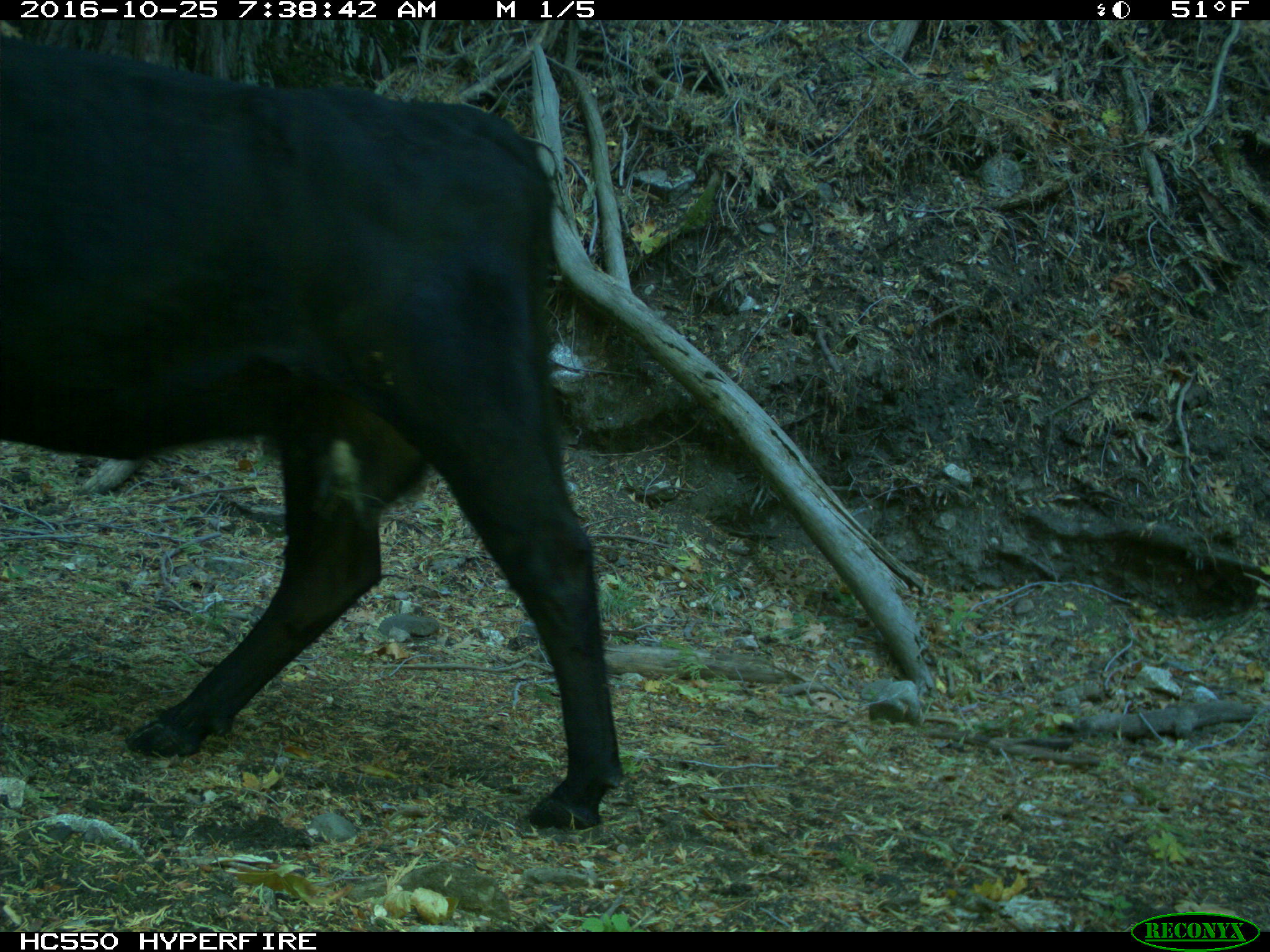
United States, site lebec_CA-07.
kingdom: Animalia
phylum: Chordata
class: Mammalia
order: Artiodactyla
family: Bovidae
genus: Bos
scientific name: Bos taurus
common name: domestic cow